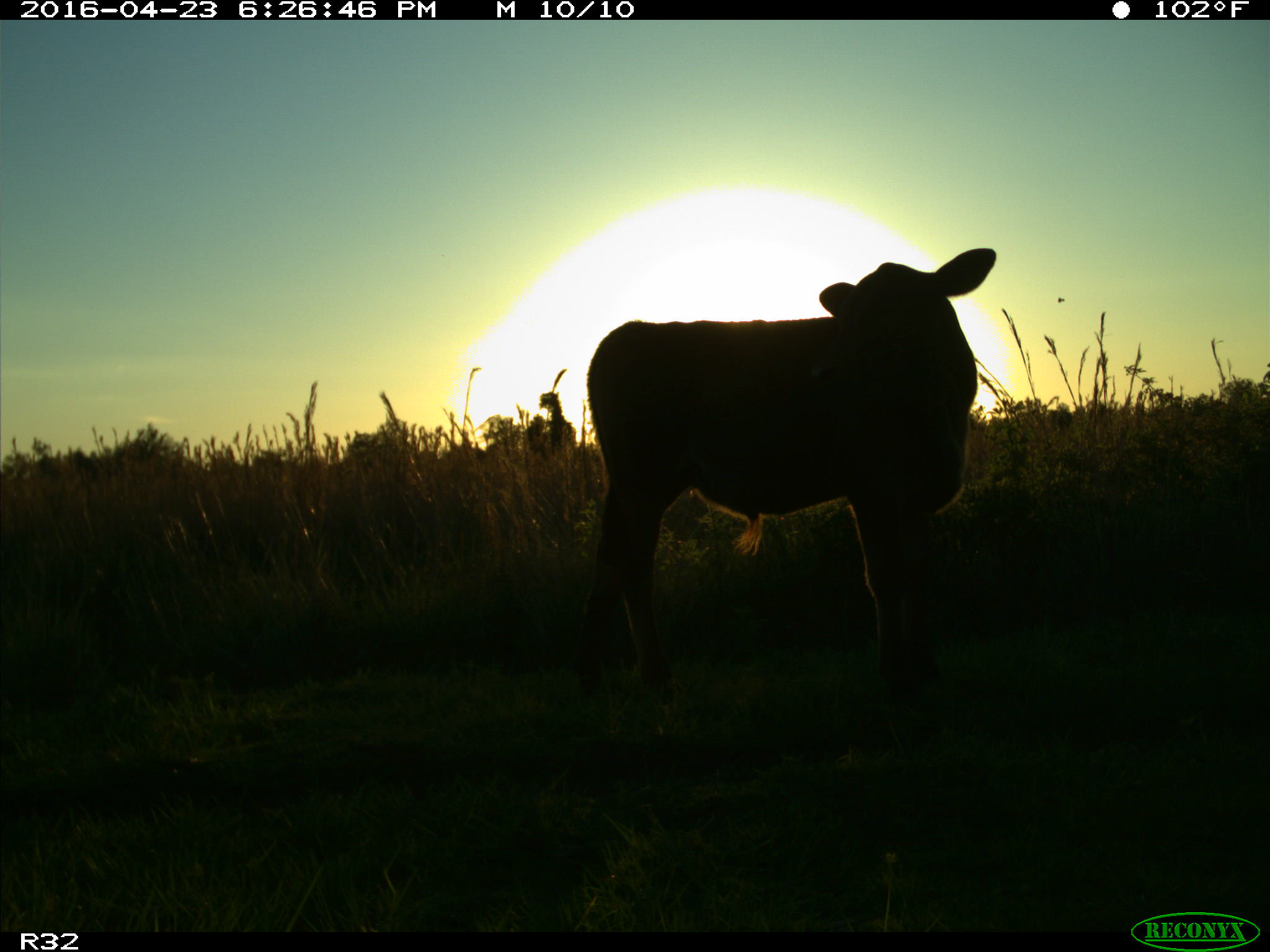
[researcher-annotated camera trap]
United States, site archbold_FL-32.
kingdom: Animalia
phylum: Chordata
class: Mammalia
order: Artiodactyla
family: Bovidae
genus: Bos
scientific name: Bos taurus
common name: domestic cow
Bos taurus (domestic cow).